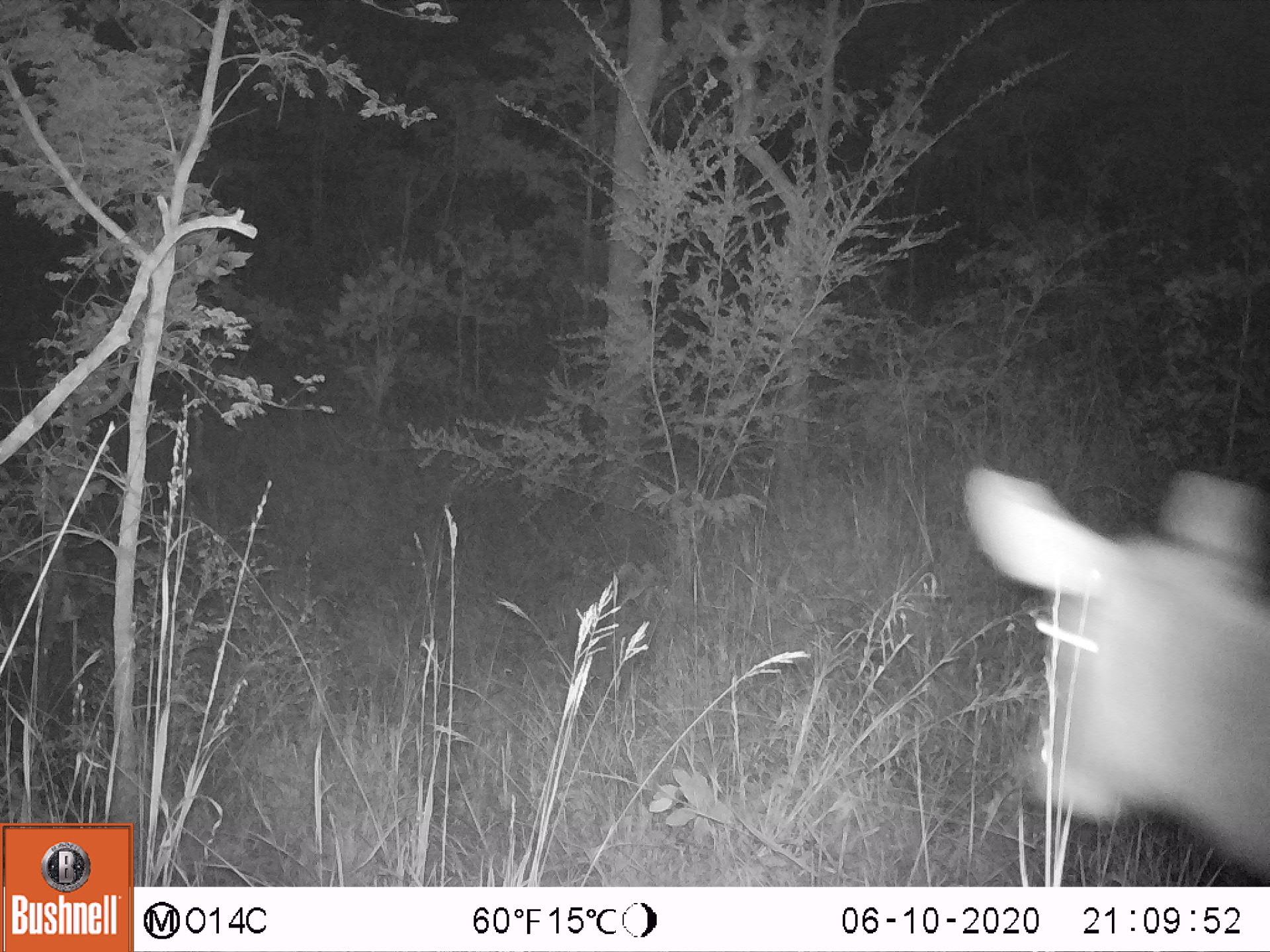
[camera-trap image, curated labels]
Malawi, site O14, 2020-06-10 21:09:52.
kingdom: Animalia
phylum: Chordata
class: Mammalia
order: Artiodactyla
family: Bovidae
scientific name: Antilopinae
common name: small antelope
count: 1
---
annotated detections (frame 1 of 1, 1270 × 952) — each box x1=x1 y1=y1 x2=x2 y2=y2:
small antelope: x1=942 y1=446 x2=1269 y2=883